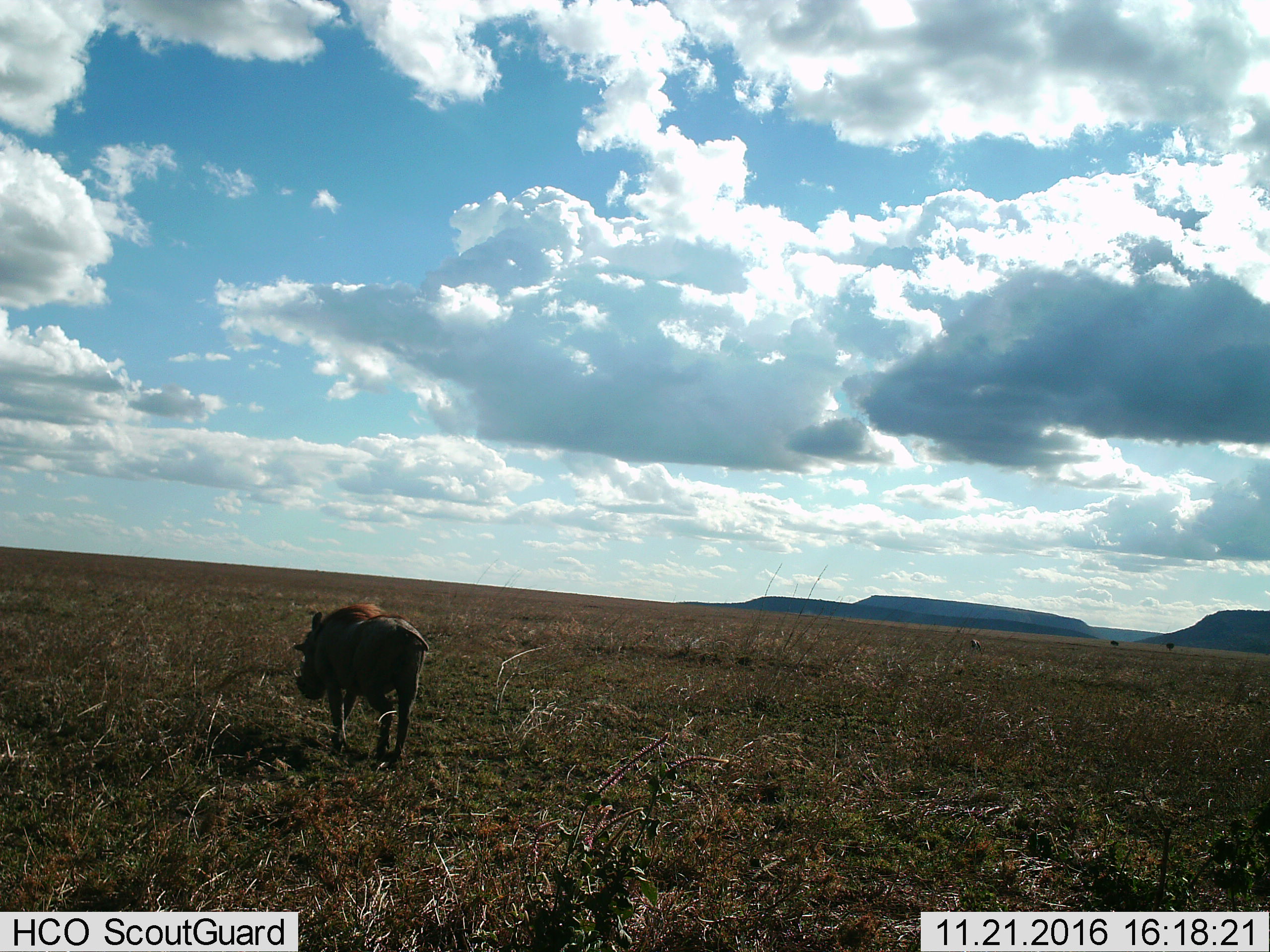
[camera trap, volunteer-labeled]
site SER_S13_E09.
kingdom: Animalia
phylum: Chordata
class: Mammalia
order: Artiodactyla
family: Suidae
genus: Phacochoerus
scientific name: Phacochoerus africanus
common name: warthog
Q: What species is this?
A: Warthog (Phacochoerus africanus).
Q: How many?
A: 1.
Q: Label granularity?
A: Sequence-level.